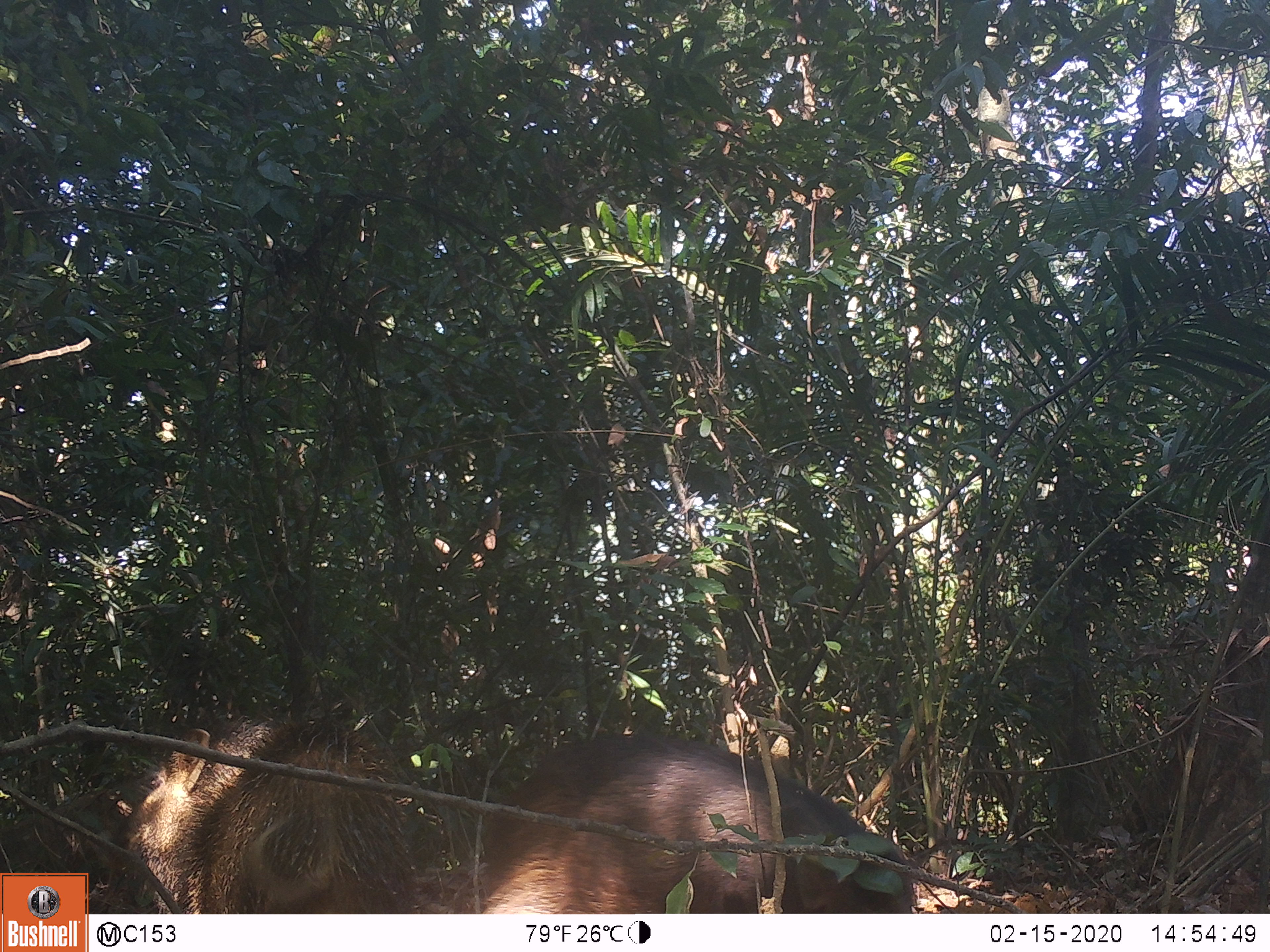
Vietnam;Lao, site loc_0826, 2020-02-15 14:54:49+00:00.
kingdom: Animalia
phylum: Chordata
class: Mammalia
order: Artiodactyla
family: Suidae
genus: Sus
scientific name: Sus scrofa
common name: eurasian wild pig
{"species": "eurasian wild pig (Sus scrofa)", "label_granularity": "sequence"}